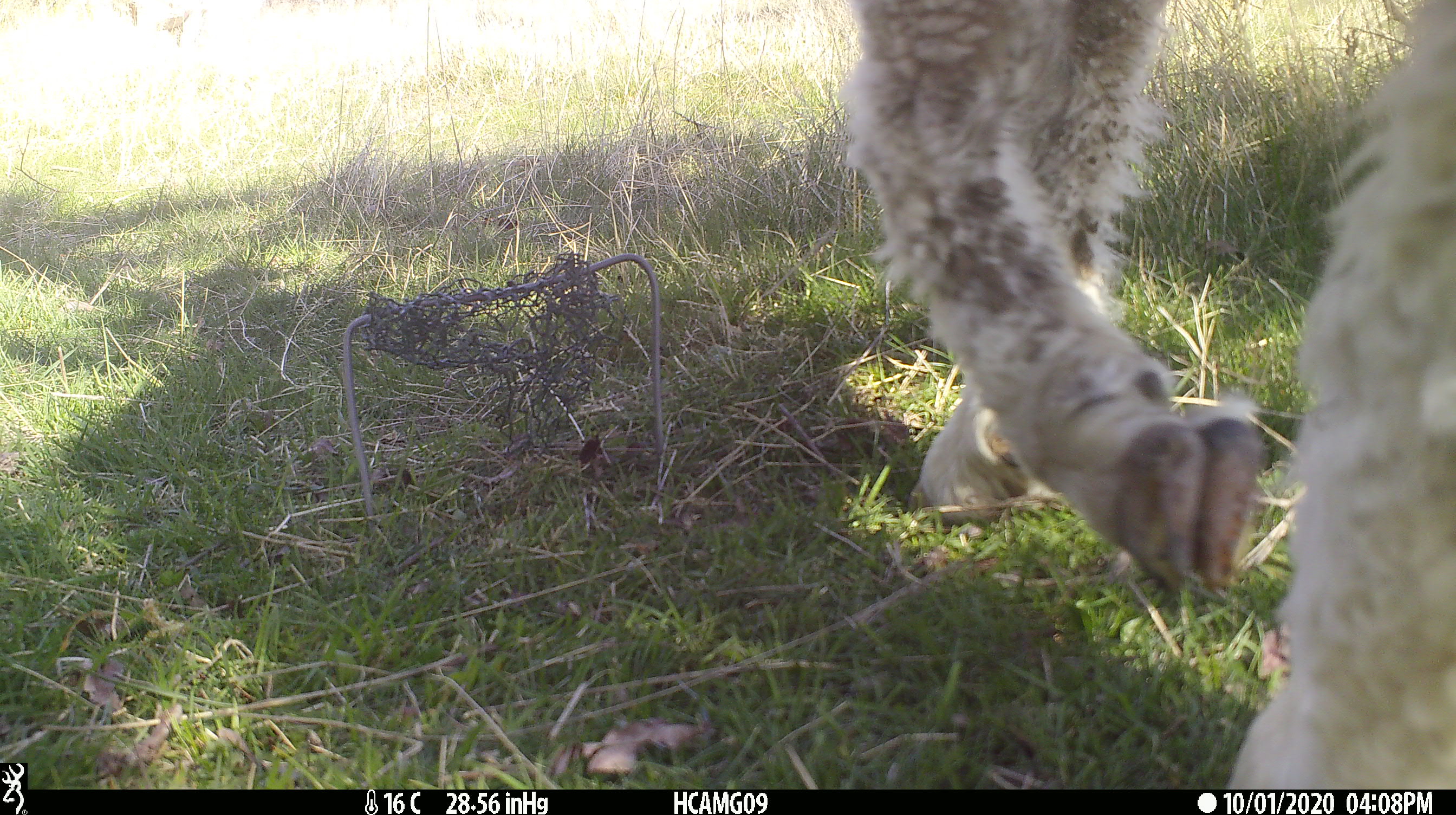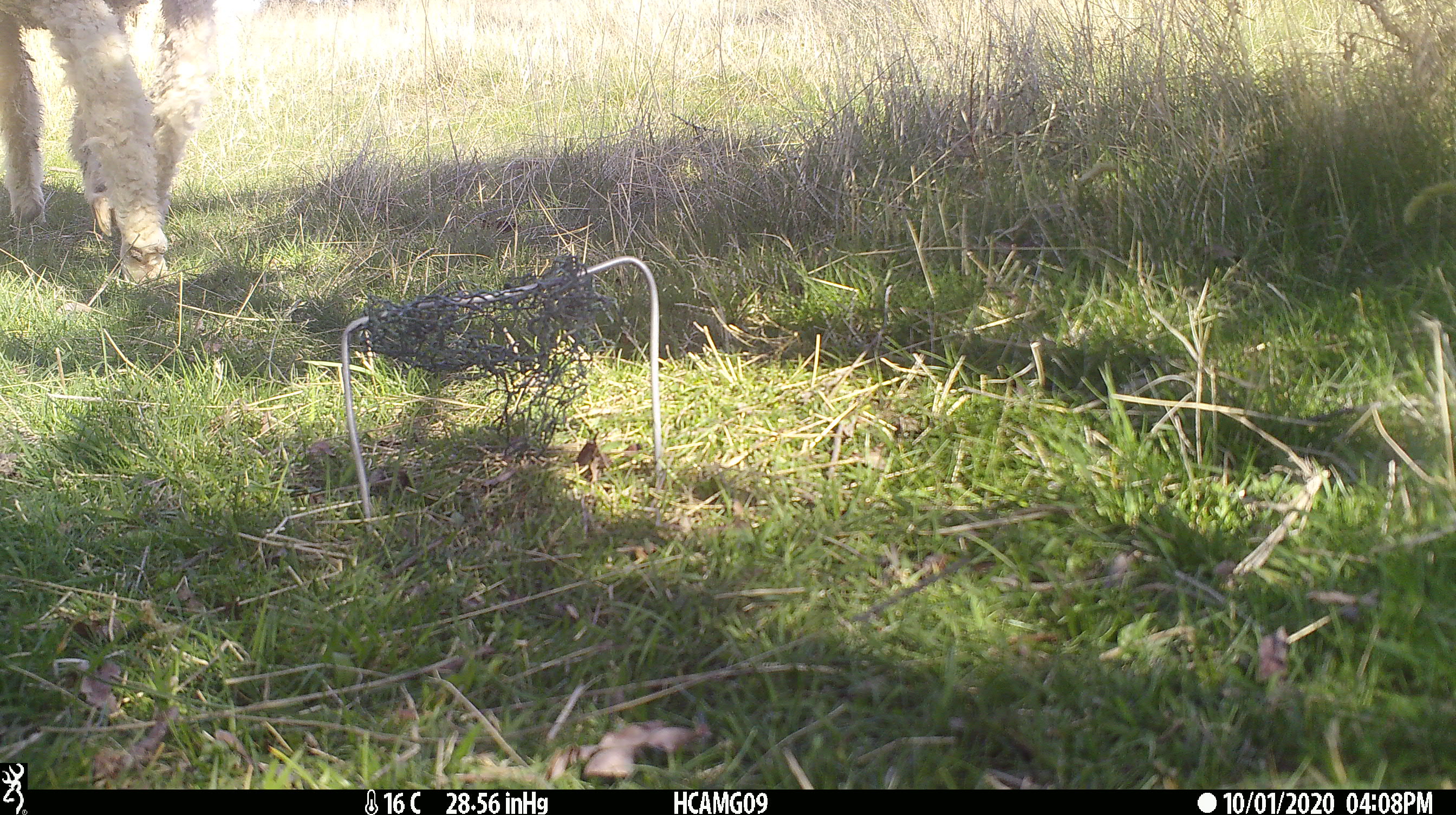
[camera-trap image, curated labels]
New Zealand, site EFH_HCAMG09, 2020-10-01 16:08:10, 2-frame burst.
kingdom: Animalia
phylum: Chordata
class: Mammalia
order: Artiodactyla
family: Bovidae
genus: Ovis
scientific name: Ovis aries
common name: domestic sheep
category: sheep